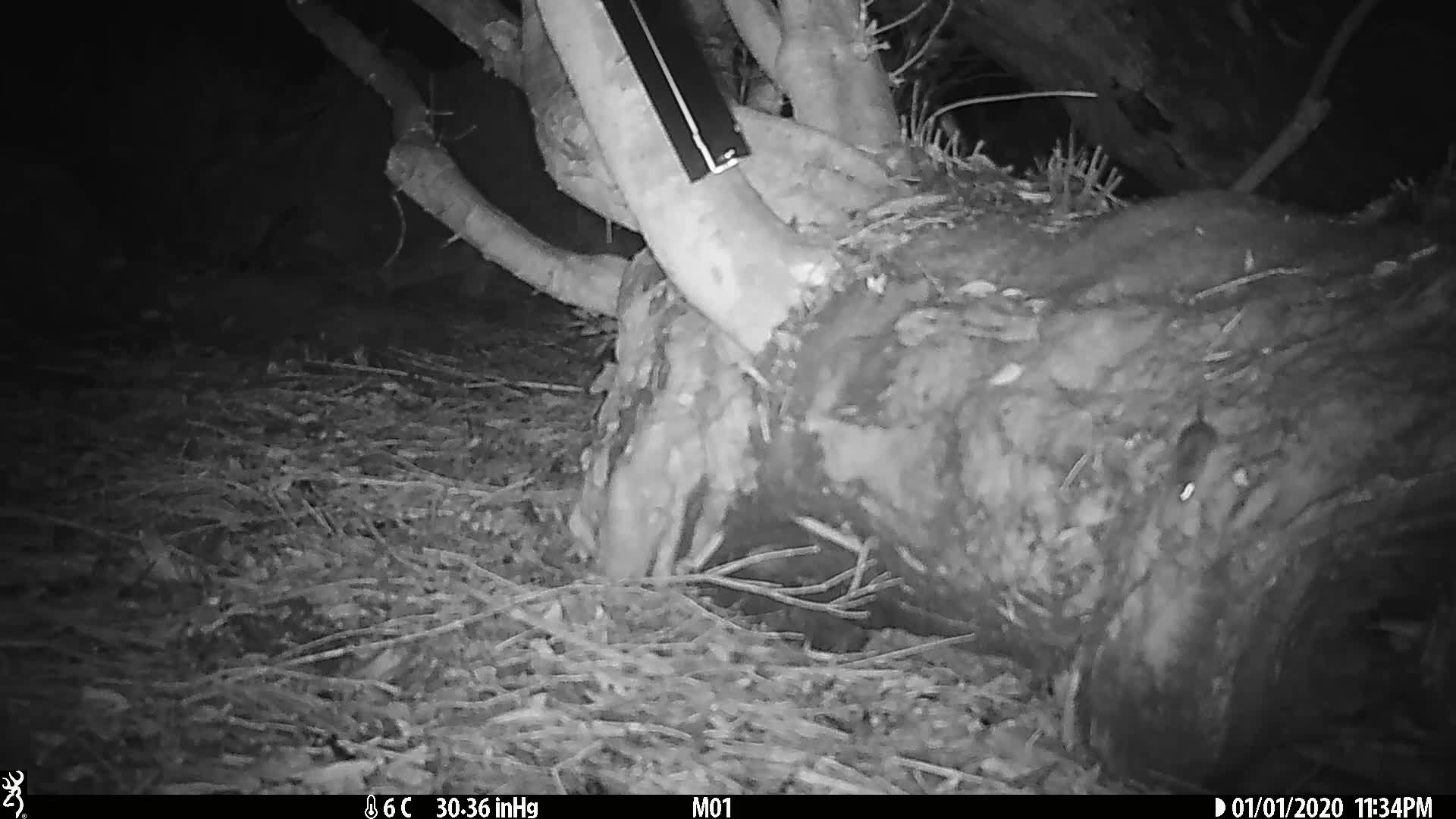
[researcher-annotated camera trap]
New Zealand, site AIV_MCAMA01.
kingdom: Animalia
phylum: Chordata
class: Mammalia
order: Rodentia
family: Muridae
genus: Mus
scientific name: Mus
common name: mouse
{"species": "mouse (Mus)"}